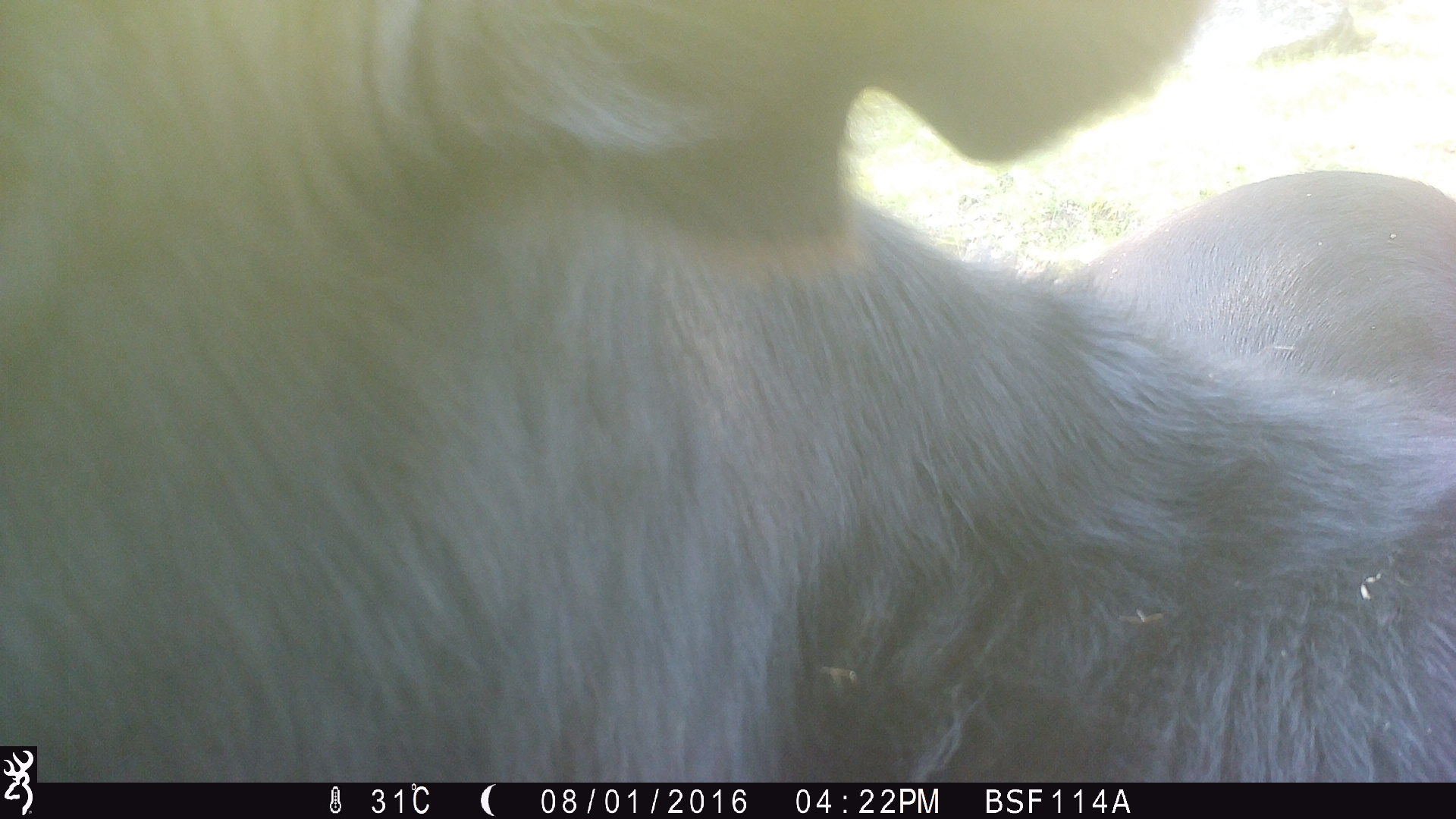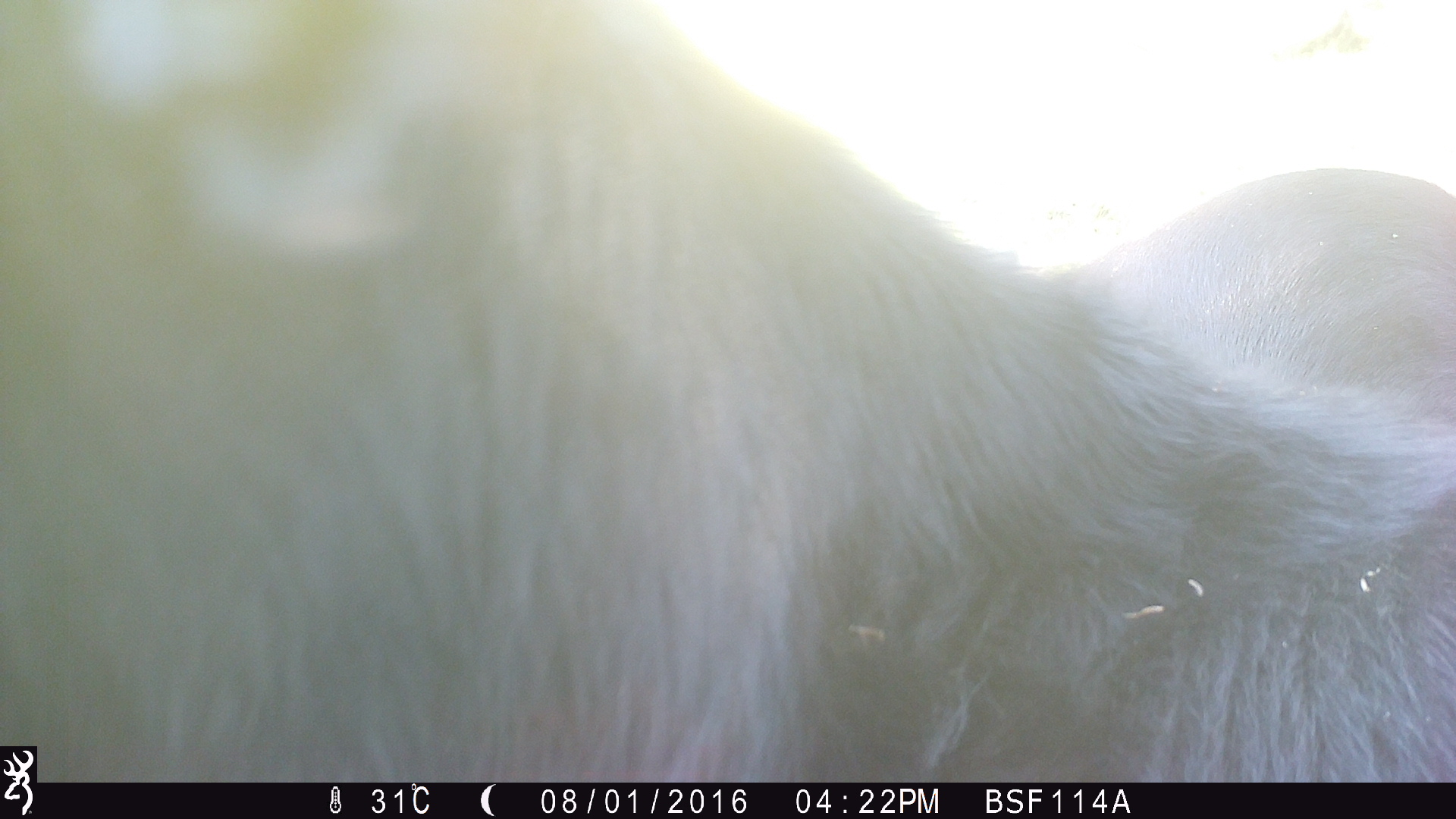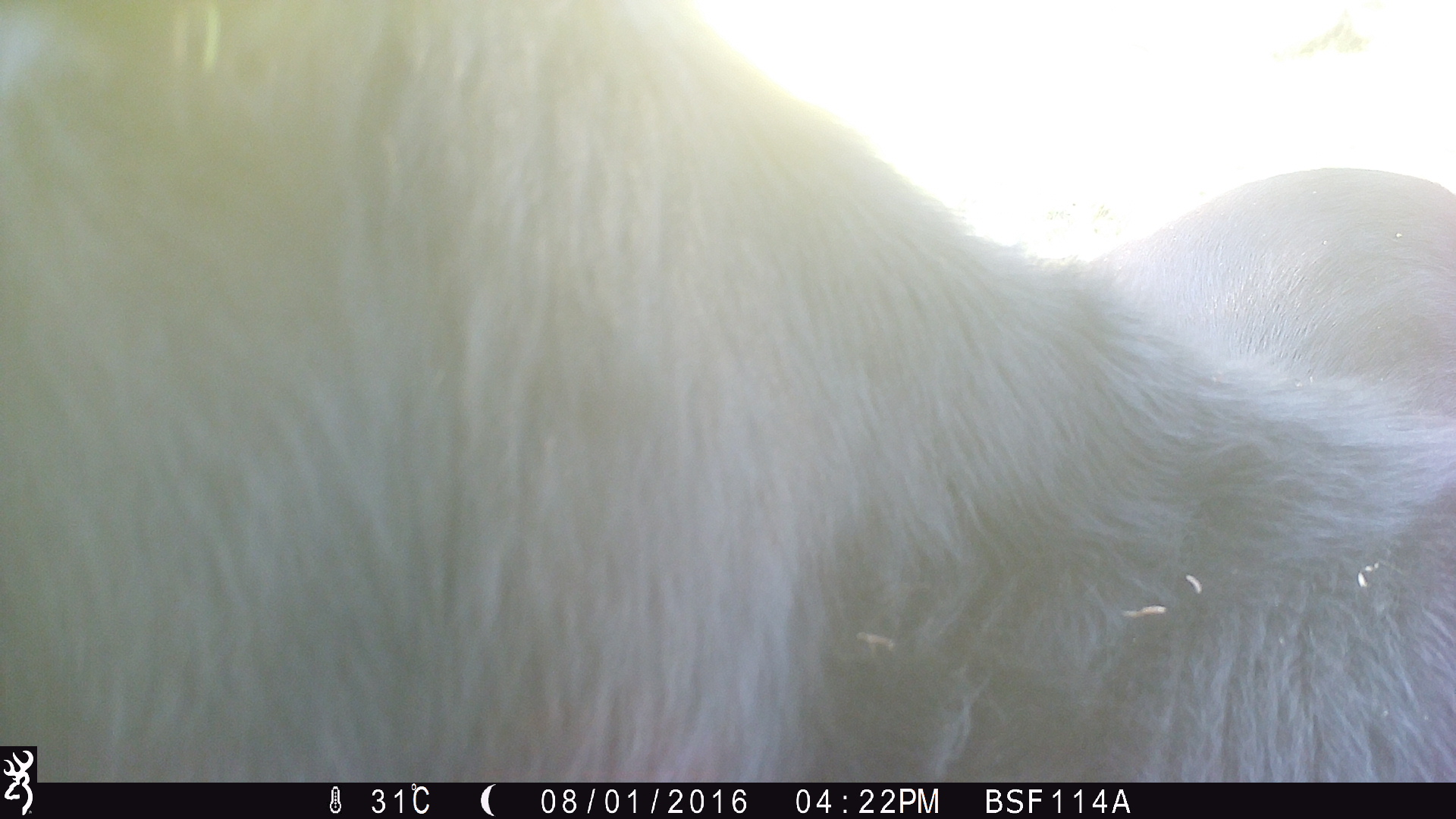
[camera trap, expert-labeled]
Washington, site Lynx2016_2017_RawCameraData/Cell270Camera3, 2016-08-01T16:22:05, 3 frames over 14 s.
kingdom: Animalia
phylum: Chordata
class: Mammalia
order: Artiodactyla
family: Bovidae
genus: Bos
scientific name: Bos taurus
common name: domestic cattle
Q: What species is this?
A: Domestic cattle (Bos taurus).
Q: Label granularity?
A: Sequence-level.